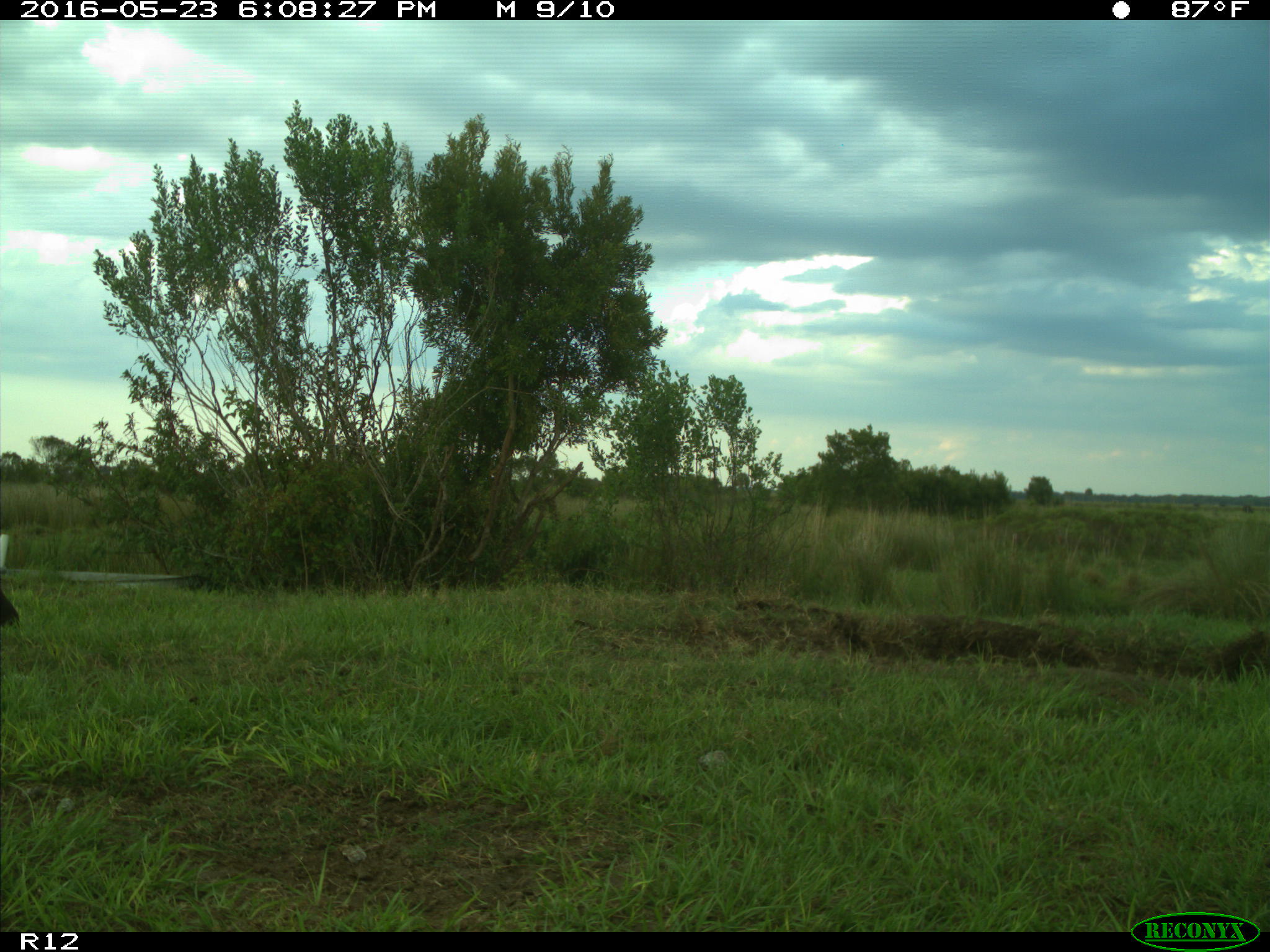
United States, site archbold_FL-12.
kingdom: Animalia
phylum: Chordata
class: Mammalia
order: Artiodactyla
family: Bovidae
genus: Bos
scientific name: Bos taurus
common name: domestic cow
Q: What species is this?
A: Bos taurus (domestic cow).